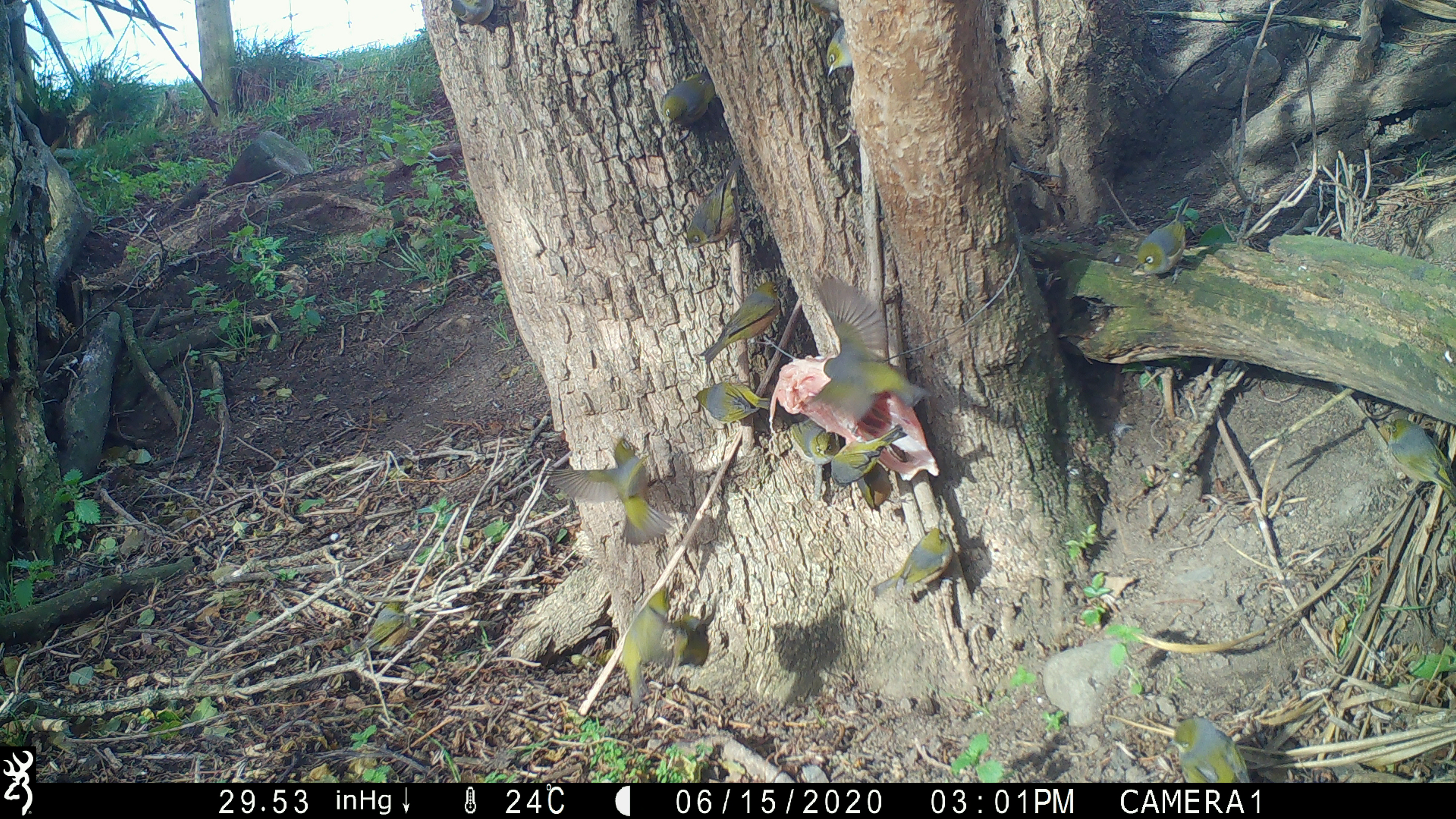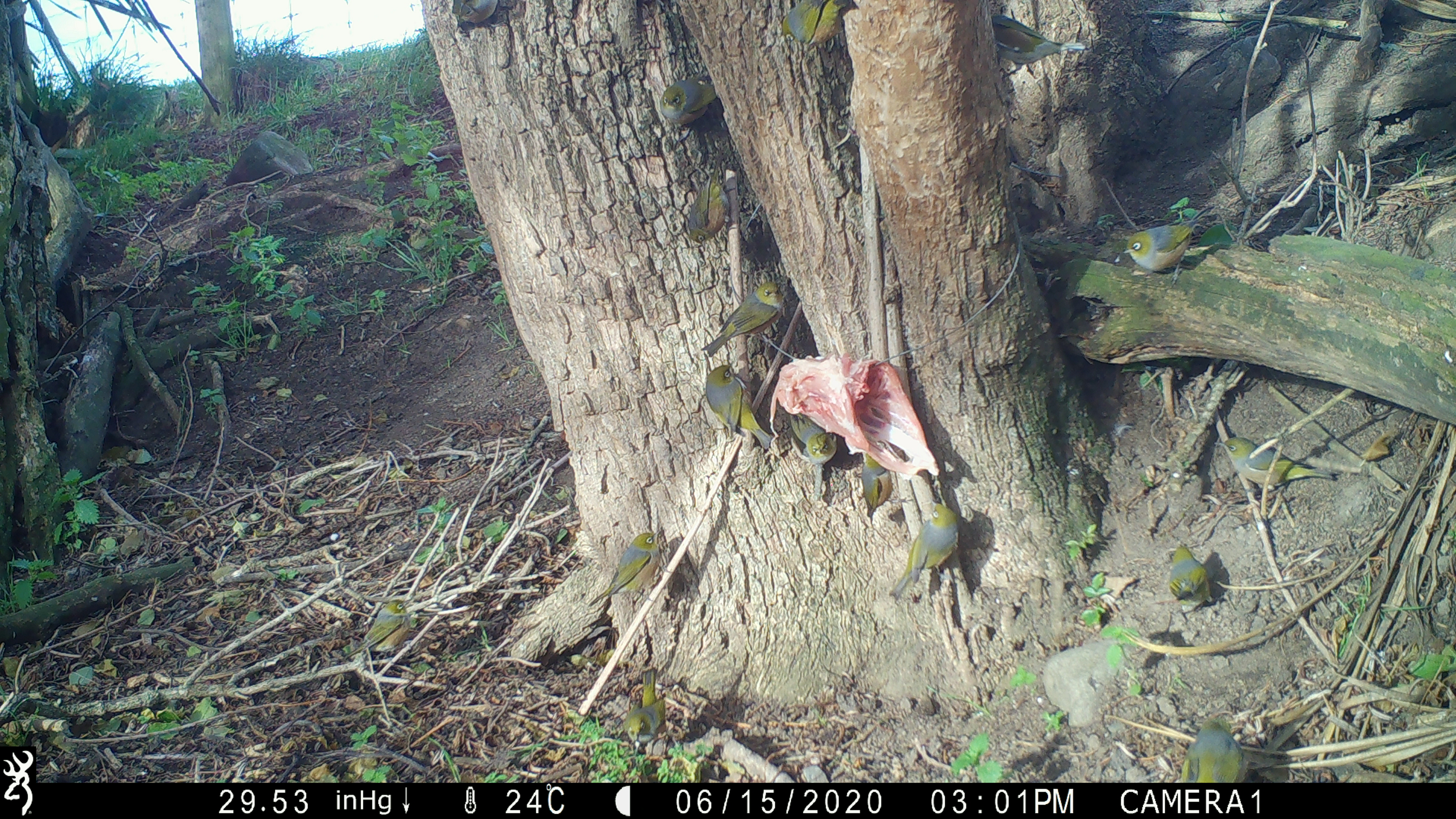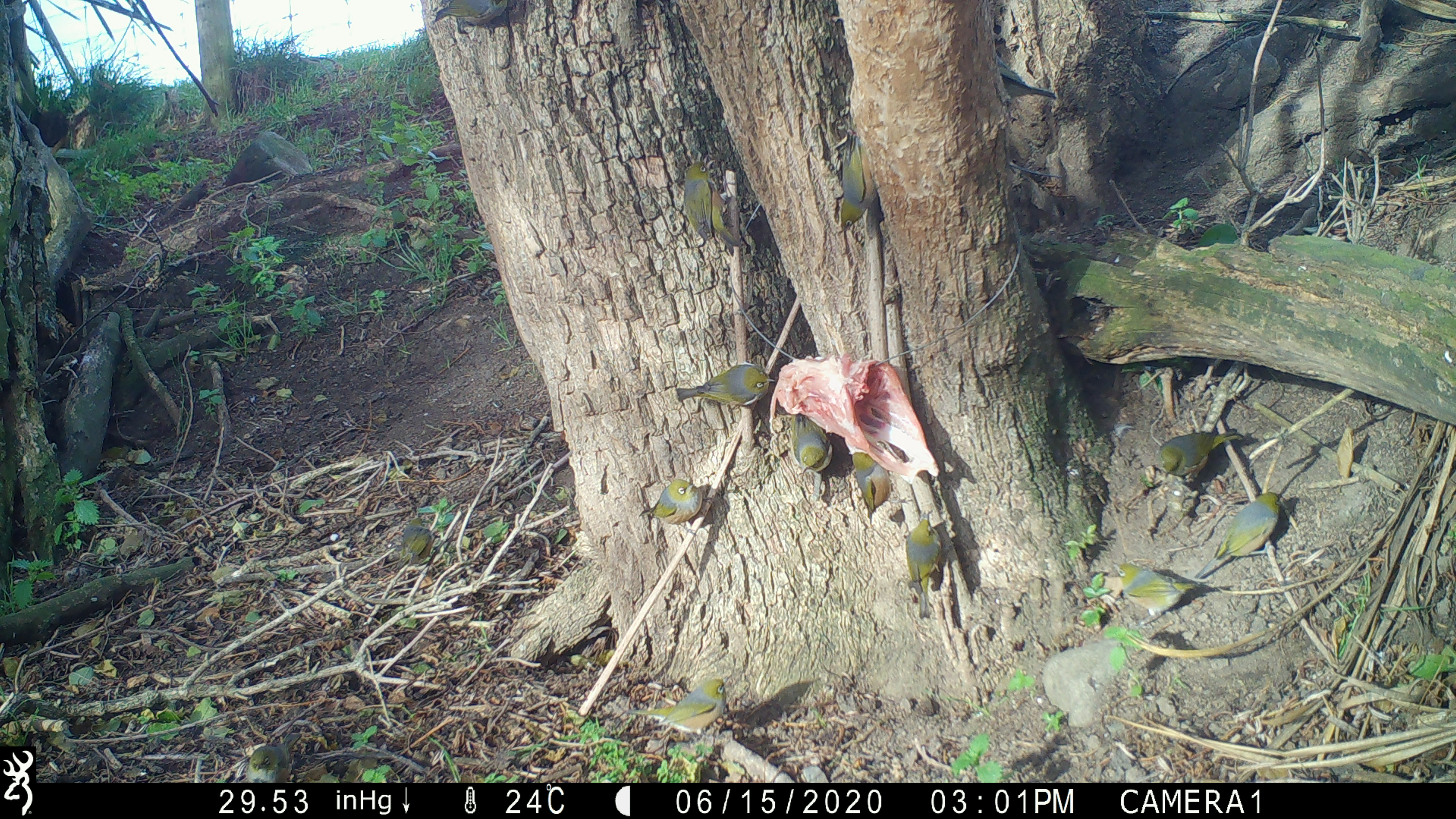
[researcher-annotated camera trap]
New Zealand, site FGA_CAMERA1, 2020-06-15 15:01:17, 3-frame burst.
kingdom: Animalia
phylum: Chordata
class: Aves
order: Passeriformes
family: Zosteropidae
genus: Zosterops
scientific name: Zosterops lateralis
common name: silvereye